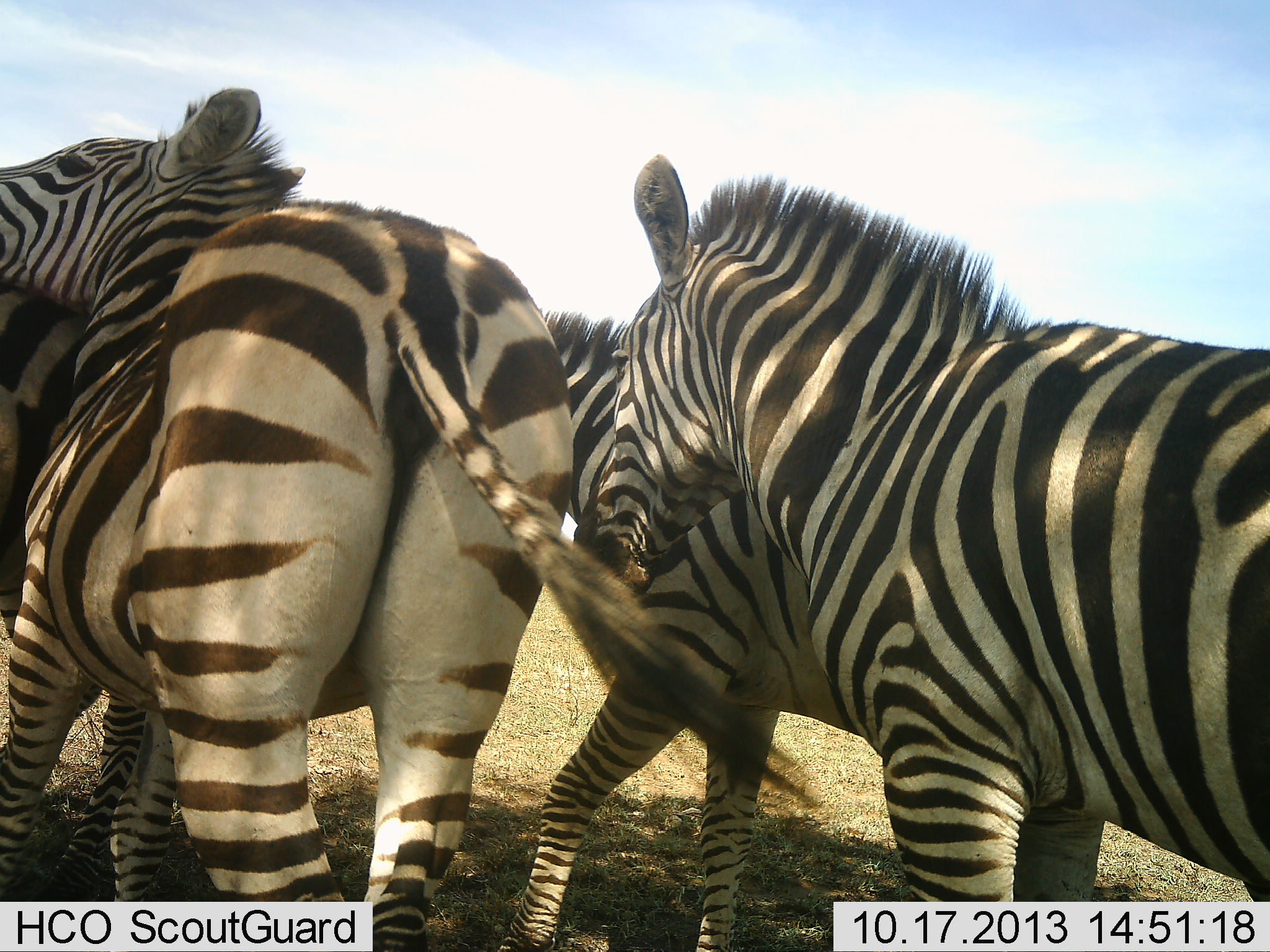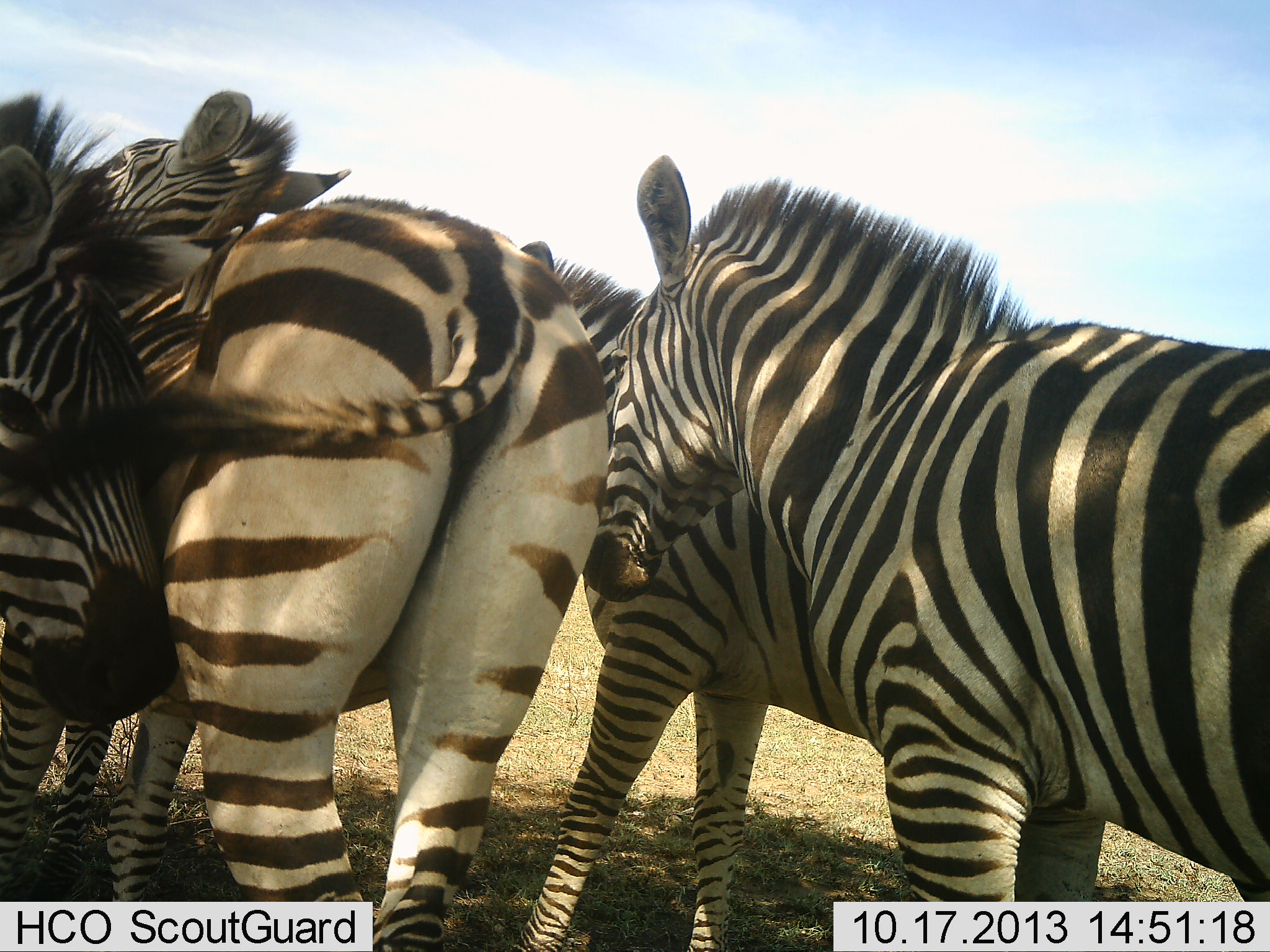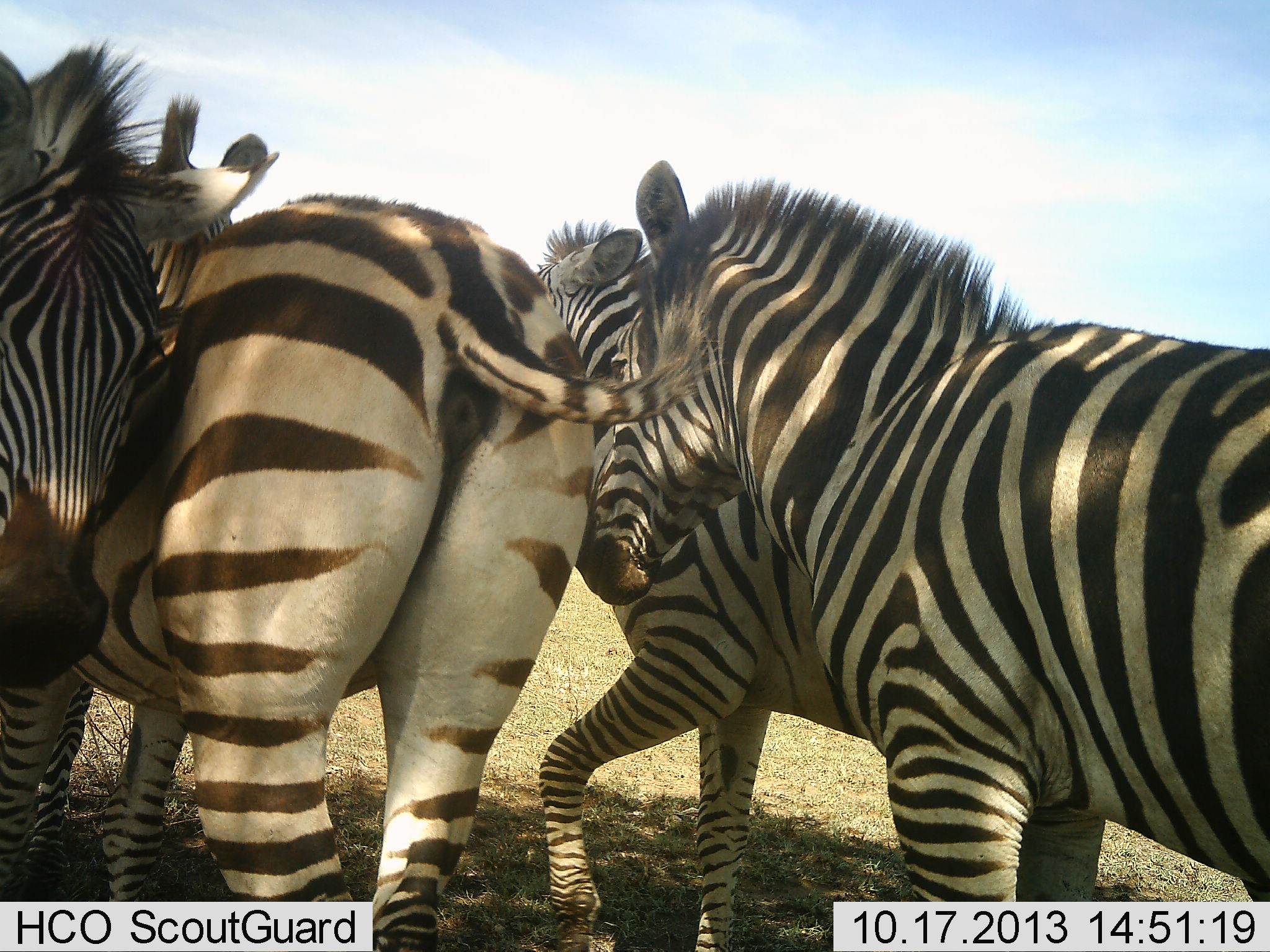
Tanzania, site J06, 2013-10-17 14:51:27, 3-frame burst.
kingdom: Animalia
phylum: Chordata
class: Mammalia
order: Perissodactyla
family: Equidae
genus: Equus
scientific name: Equus quagga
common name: plains zebra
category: zebra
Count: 4.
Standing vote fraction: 60%.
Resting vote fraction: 0%.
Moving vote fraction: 20%.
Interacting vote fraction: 80%.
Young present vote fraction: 0%.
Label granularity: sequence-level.